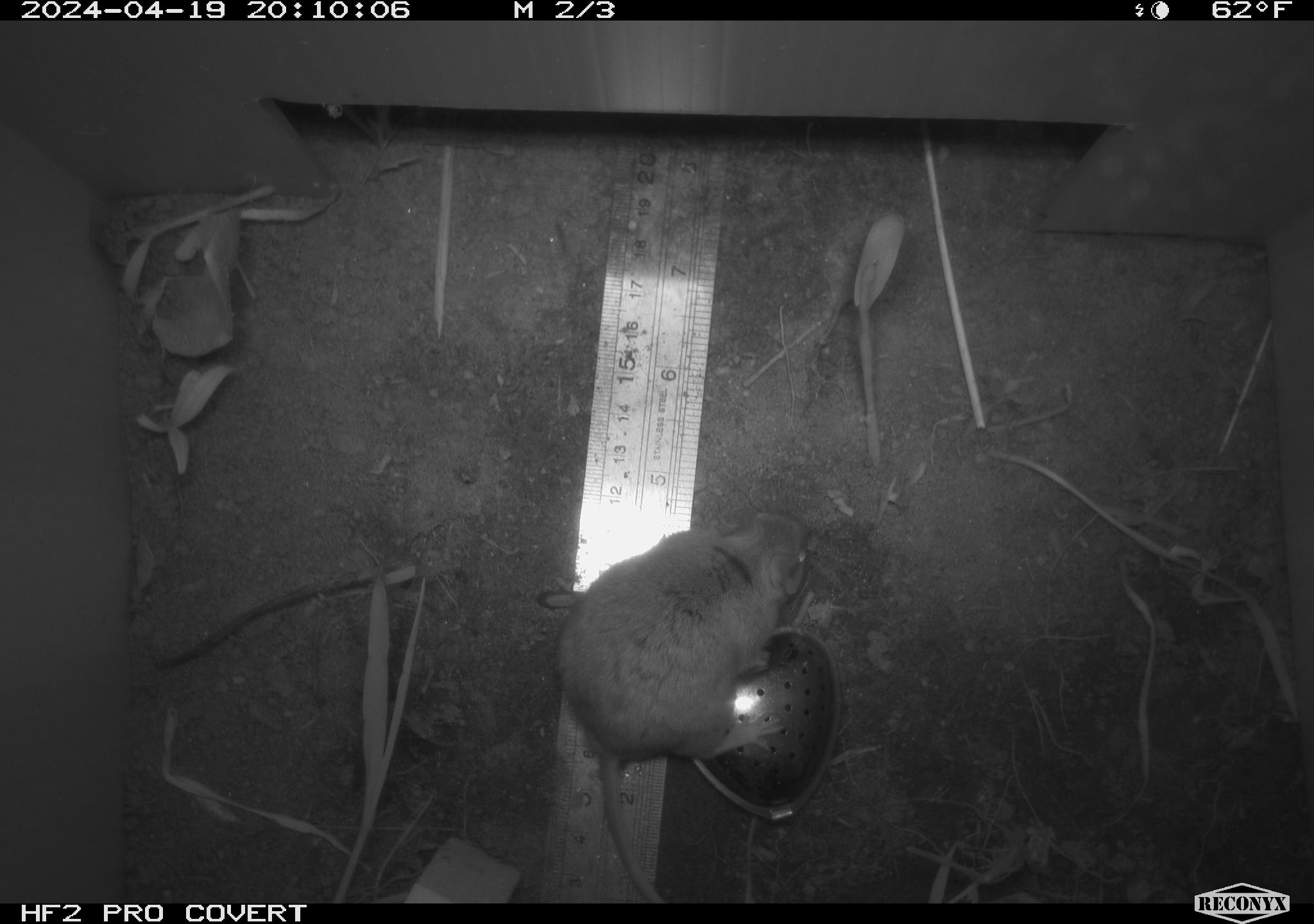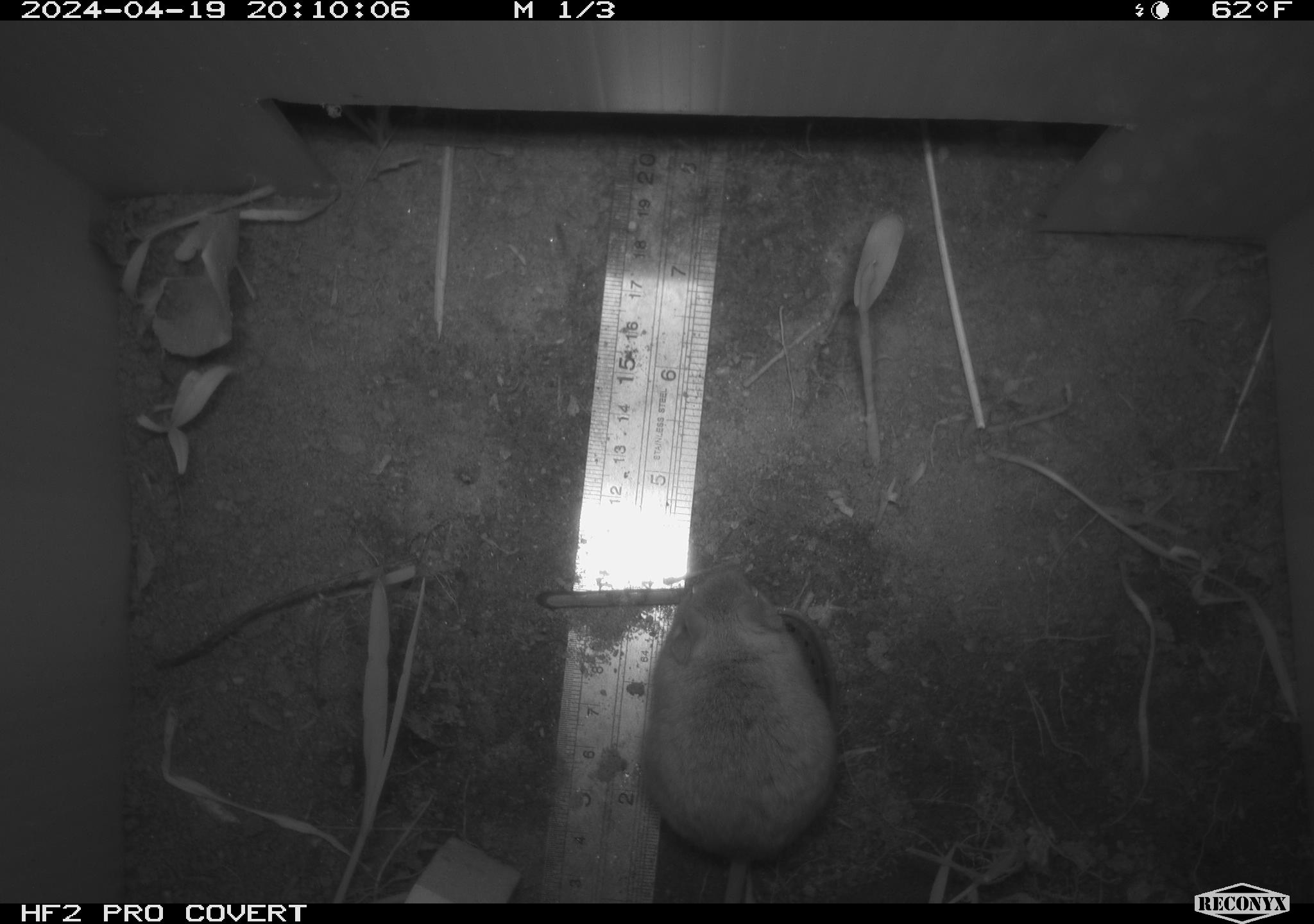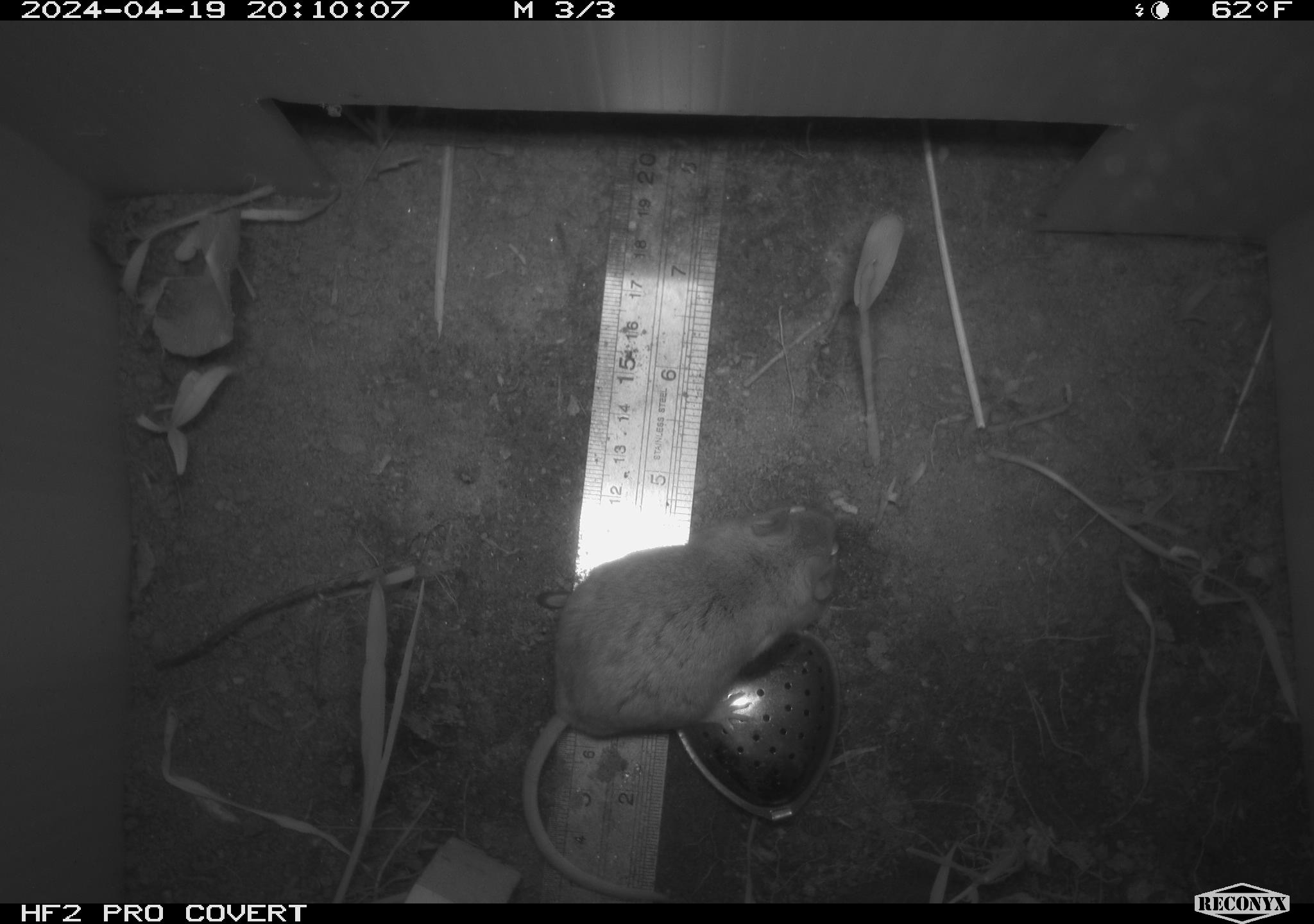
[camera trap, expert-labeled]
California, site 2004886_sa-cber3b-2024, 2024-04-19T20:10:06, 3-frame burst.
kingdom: Animalia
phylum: Chordata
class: Mammalia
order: Rodentia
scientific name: Rodentia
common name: mouse species